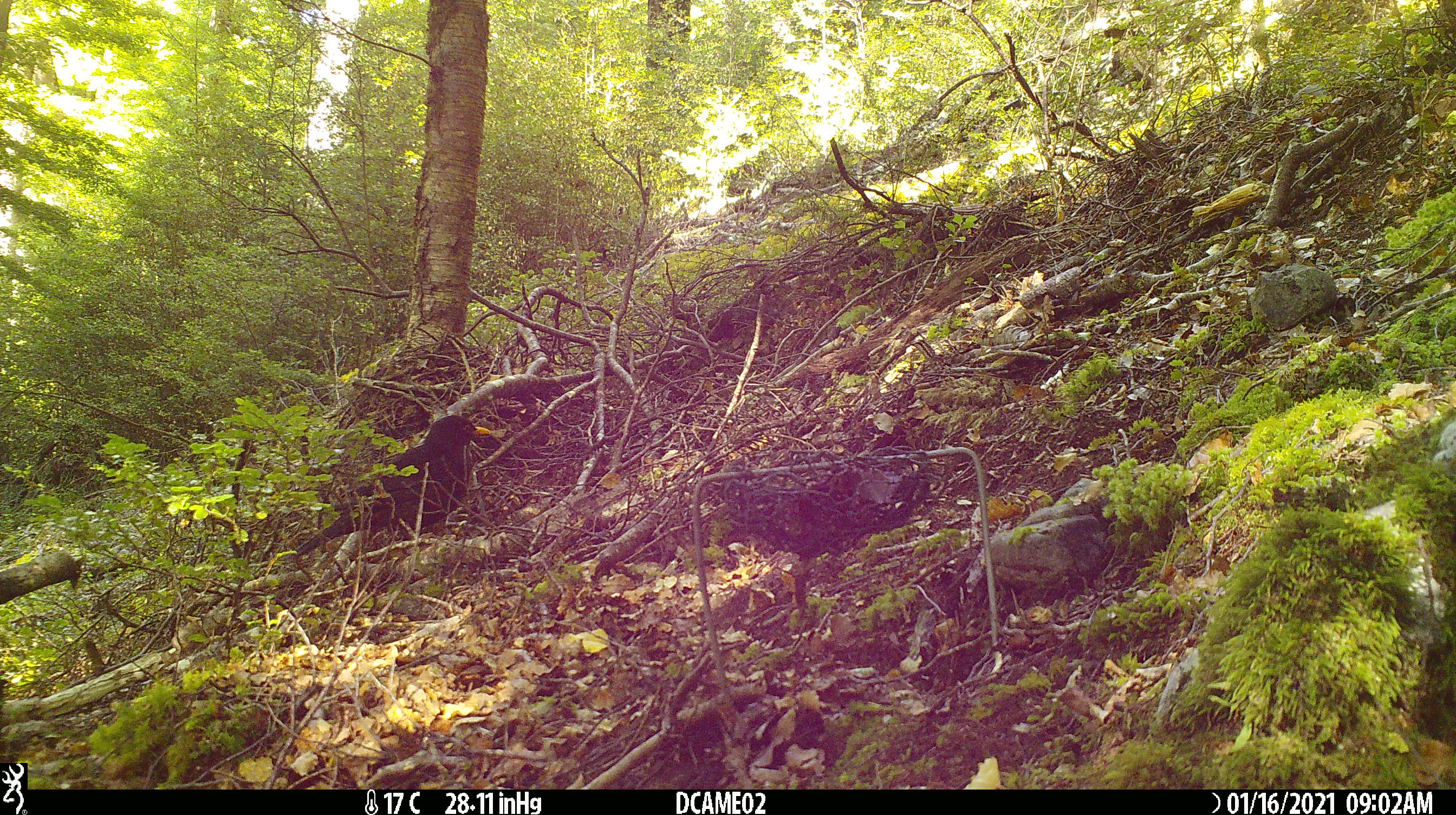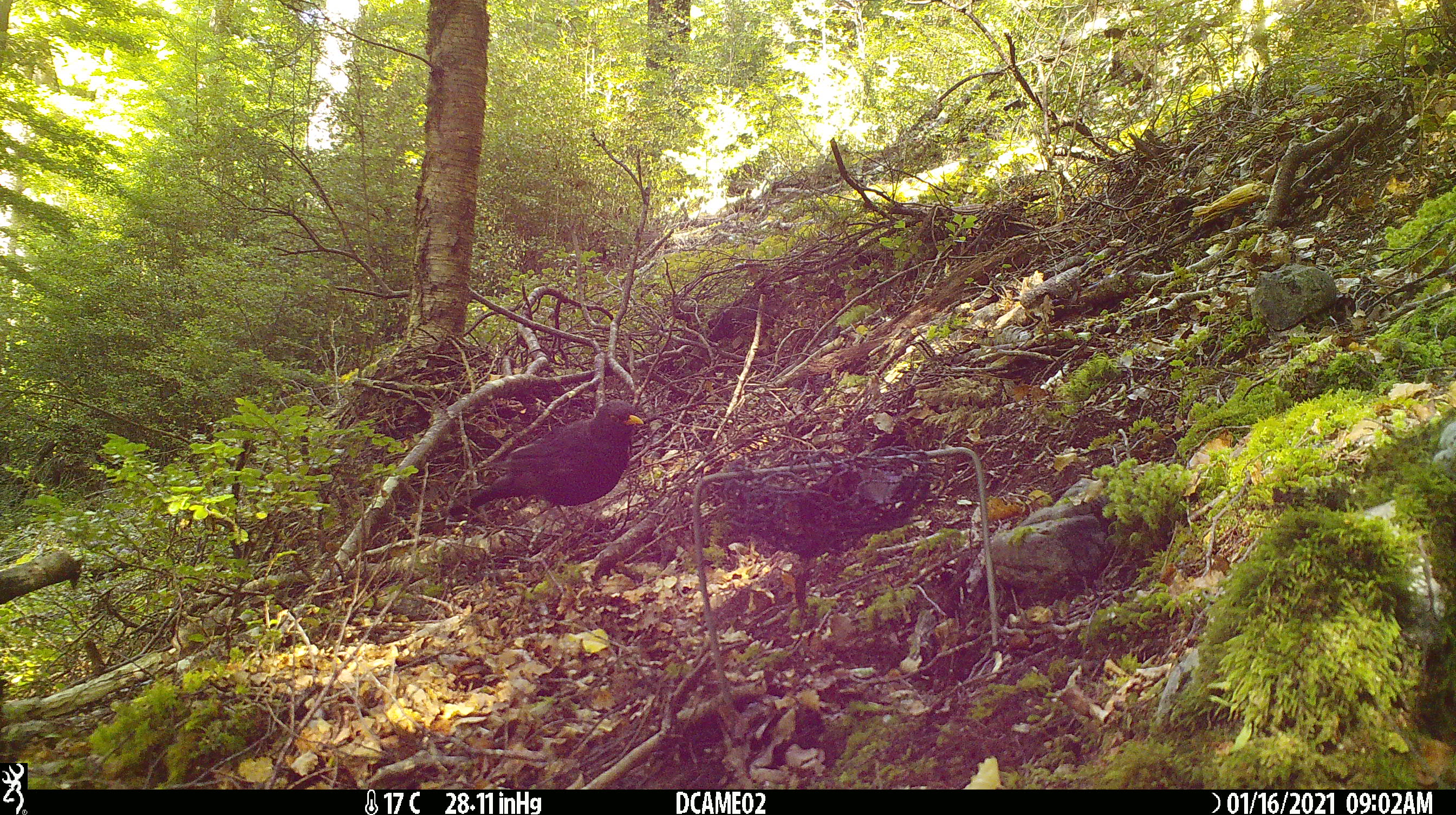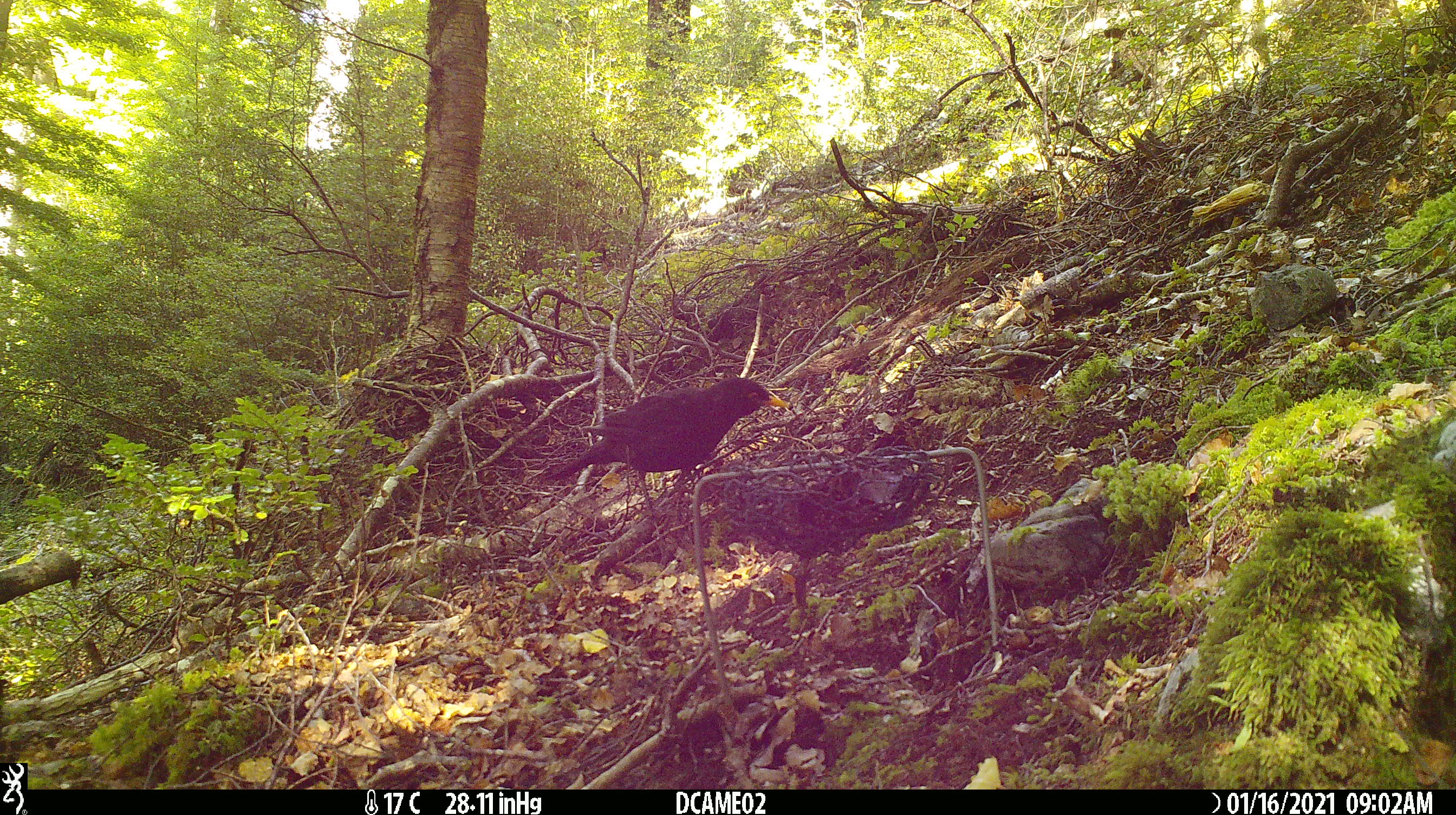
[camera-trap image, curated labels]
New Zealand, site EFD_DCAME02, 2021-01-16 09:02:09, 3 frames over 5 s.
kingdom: Animalia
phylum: Chordata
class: Aves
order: Passeriformes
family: Turdidae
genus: Turdus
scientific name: Turdus merula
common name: eurasian blackbird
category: blackbird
Blackbird (eurasian blackbird) (Turdus merula).